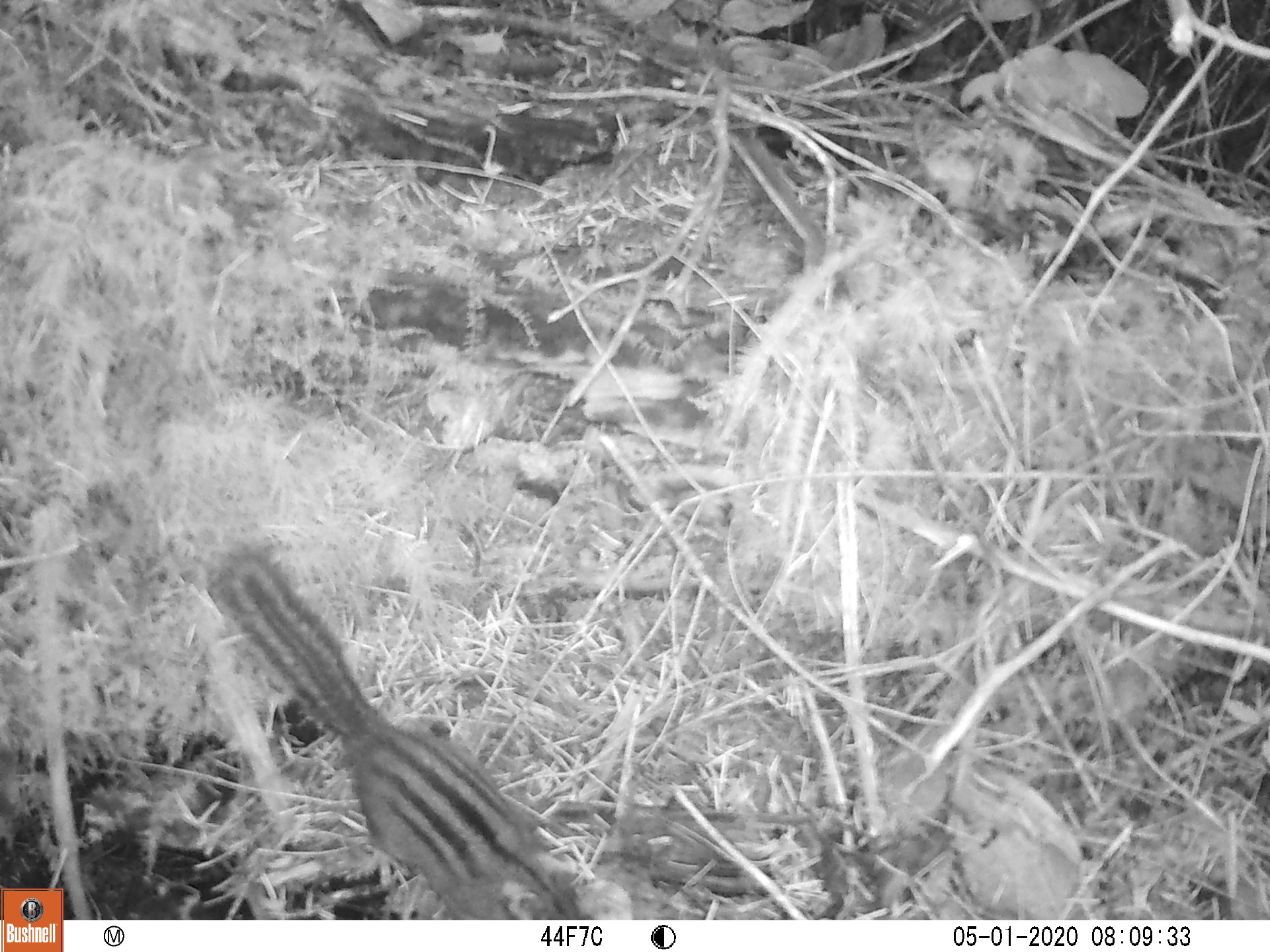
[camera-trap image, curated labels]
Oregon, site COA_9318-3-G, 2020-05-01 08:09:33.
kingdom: Animalia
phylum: Chordata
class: Mammalia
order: Rodentia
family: Sciuridae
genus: Neotamias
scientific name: Neotamias townsendii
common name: townsend's chipmunk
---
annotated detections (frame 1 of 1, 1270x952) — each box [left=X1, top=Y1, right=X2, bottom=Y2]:
townsend's chipmunk: [left=197, top=534, right=585, bottom=914]